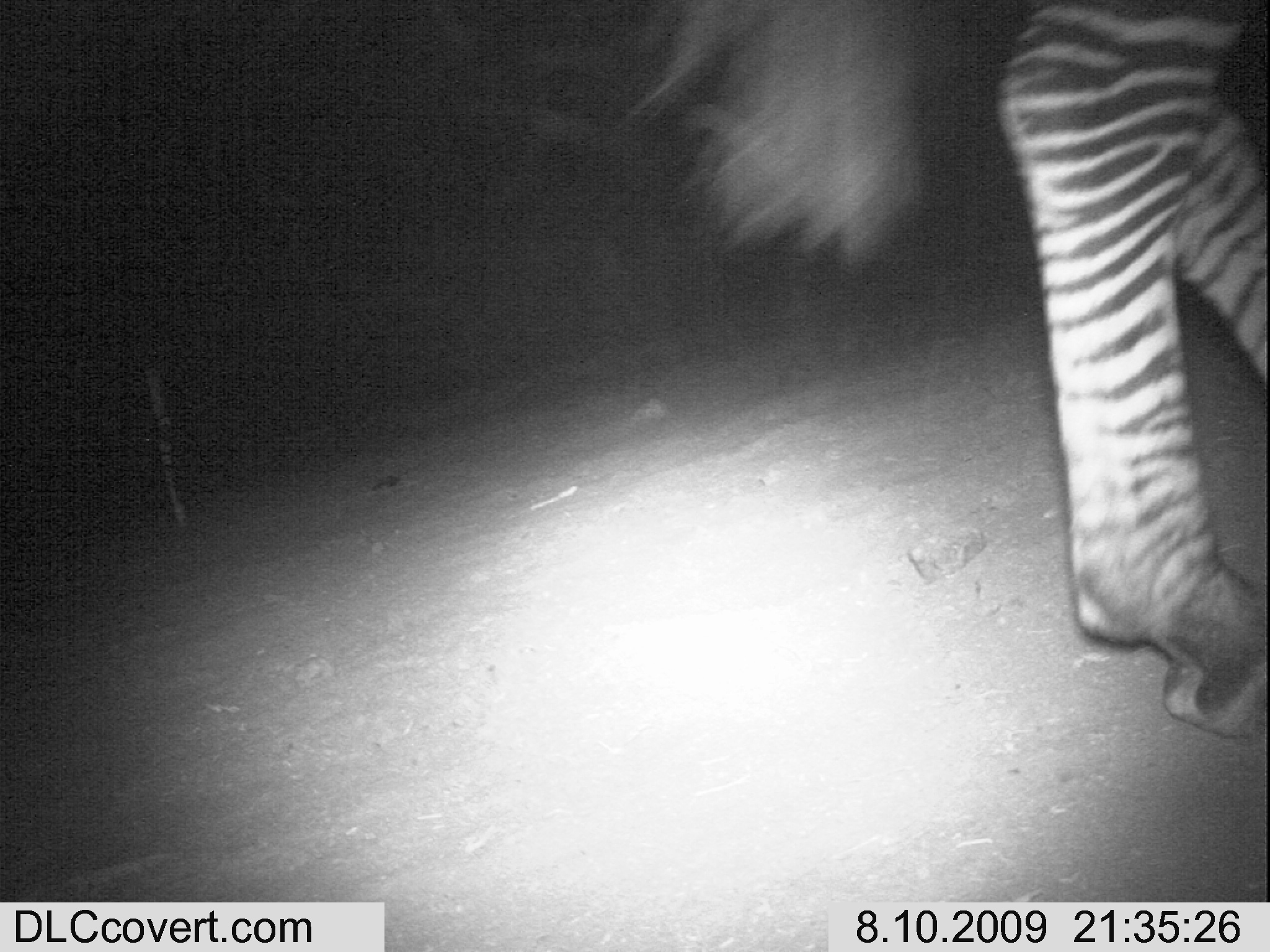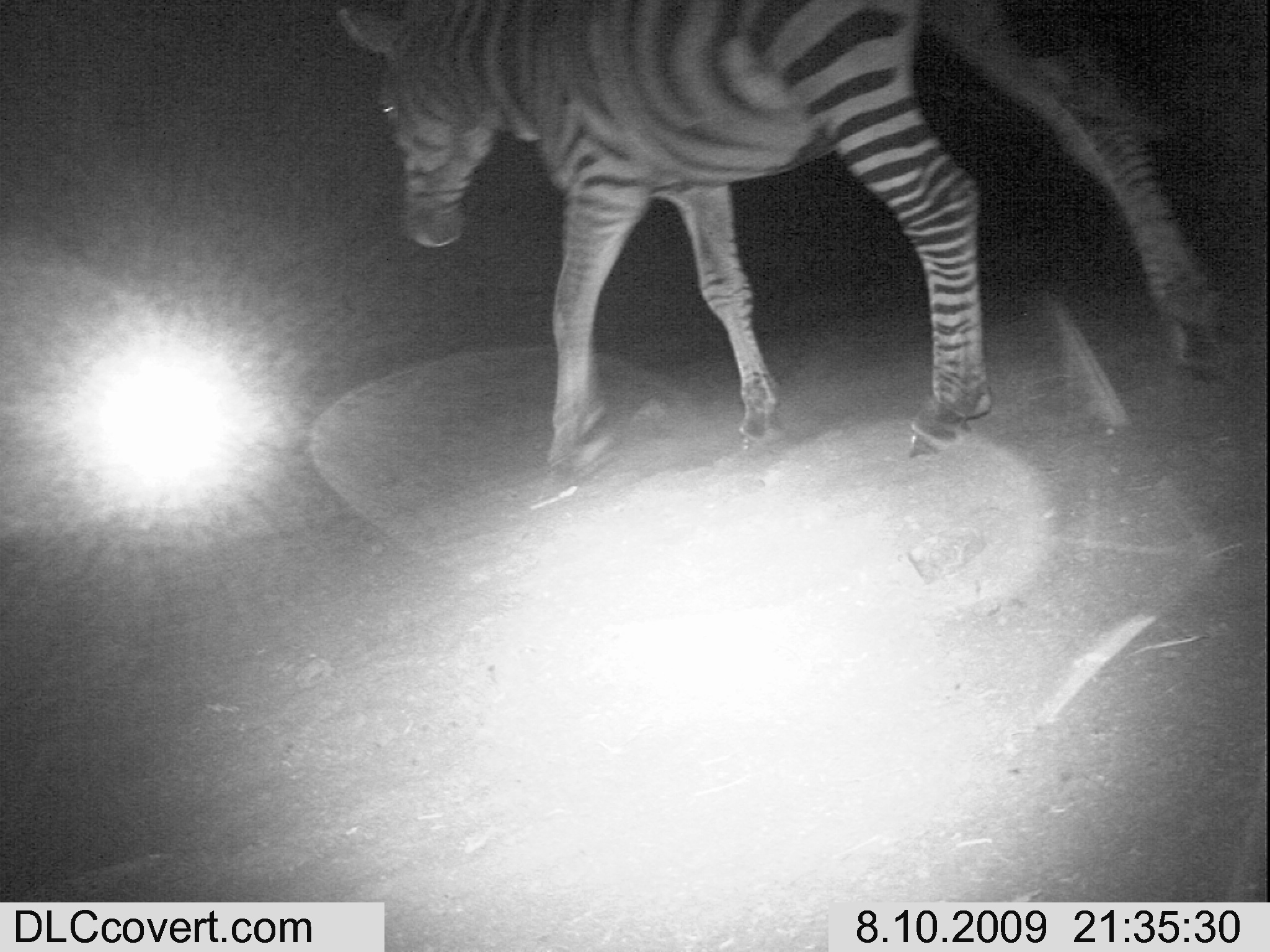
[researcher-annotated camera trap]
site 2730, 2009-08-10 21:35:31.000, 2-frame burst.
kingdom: Animalia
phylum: Chordata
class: Mammalia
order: Perissodactyla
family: Equidae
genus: Equus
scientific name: Equus quagga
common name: plains zebra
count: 1